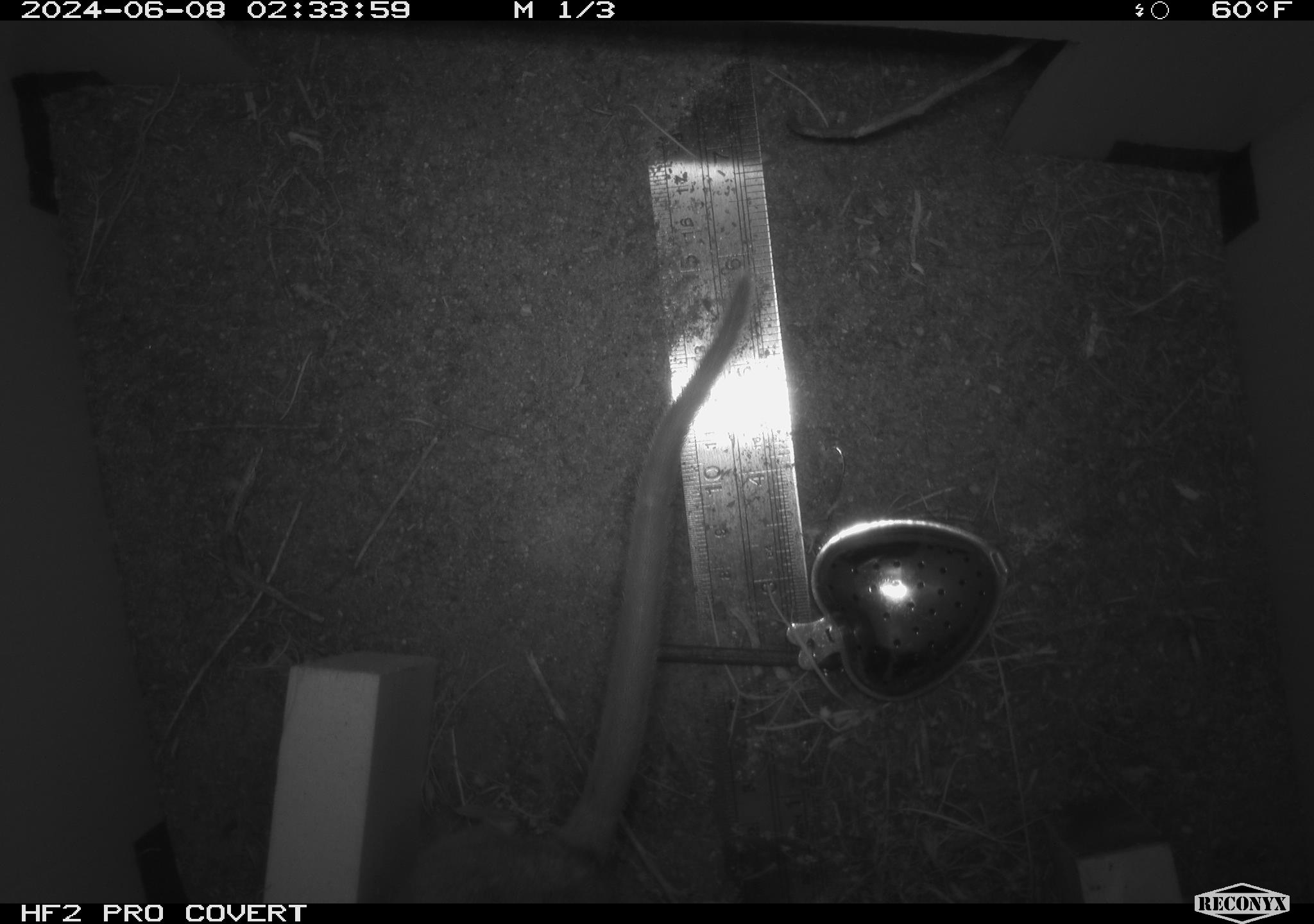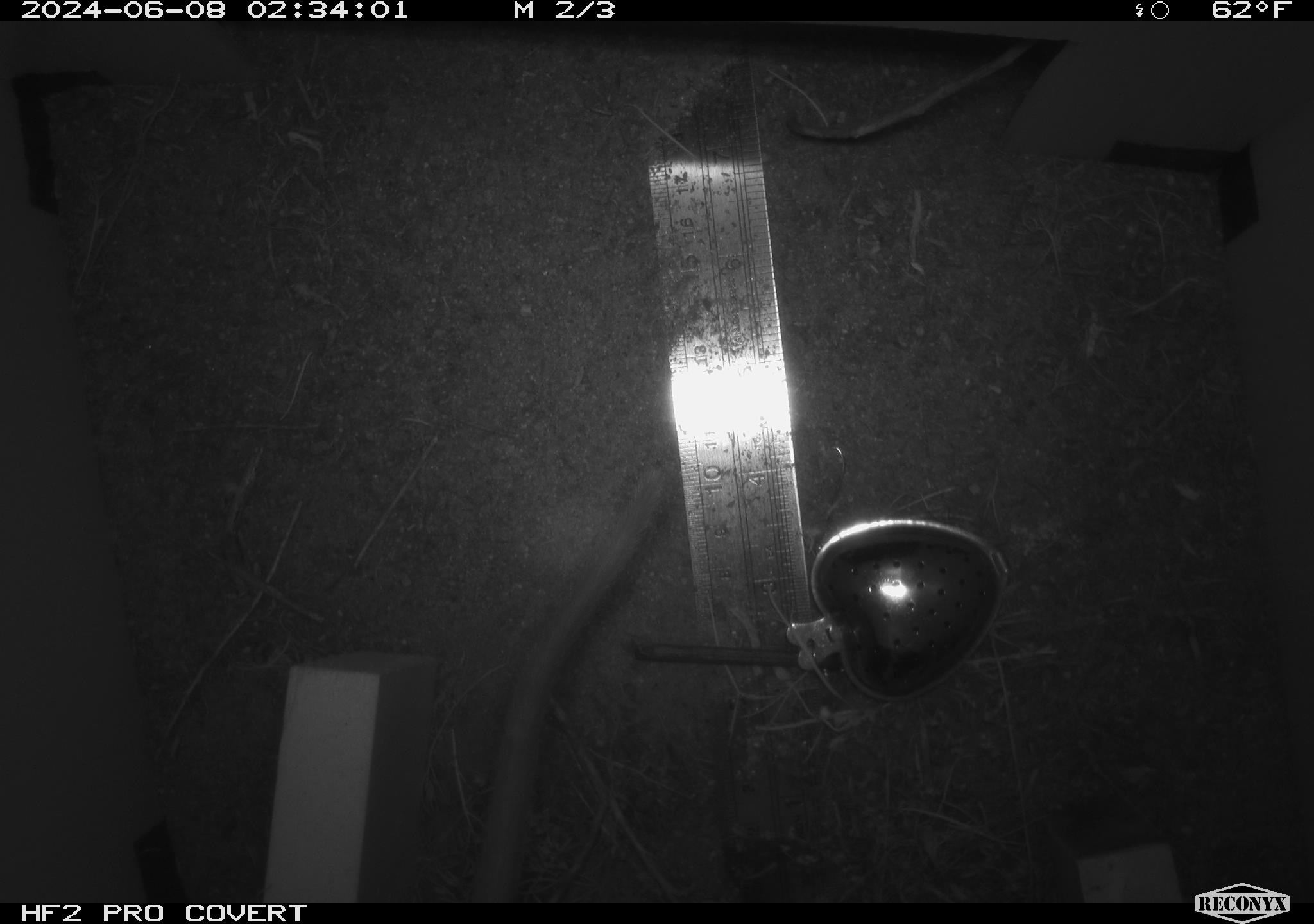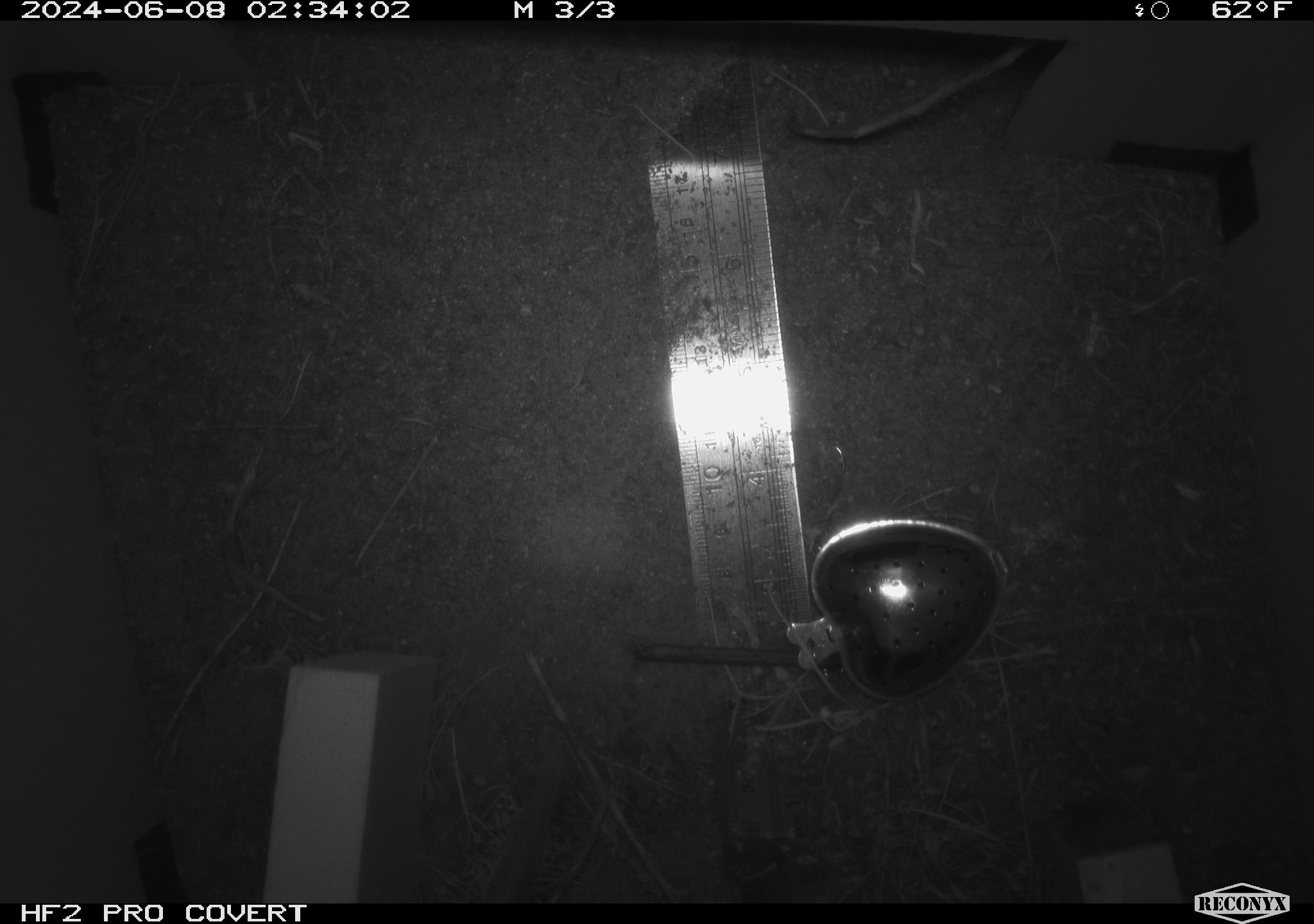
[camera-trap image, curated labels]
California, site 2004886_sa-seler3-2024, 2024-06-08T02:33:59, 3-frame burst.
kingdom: Animalia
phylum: Chordata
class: Mammalia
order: Rodentia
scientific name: Rodentia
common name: woodrat or rat or mouse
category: woodrat or rat or mouse species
Woodrat or rat or mouse species (woodrat or rat or mouse) (Rodentia).